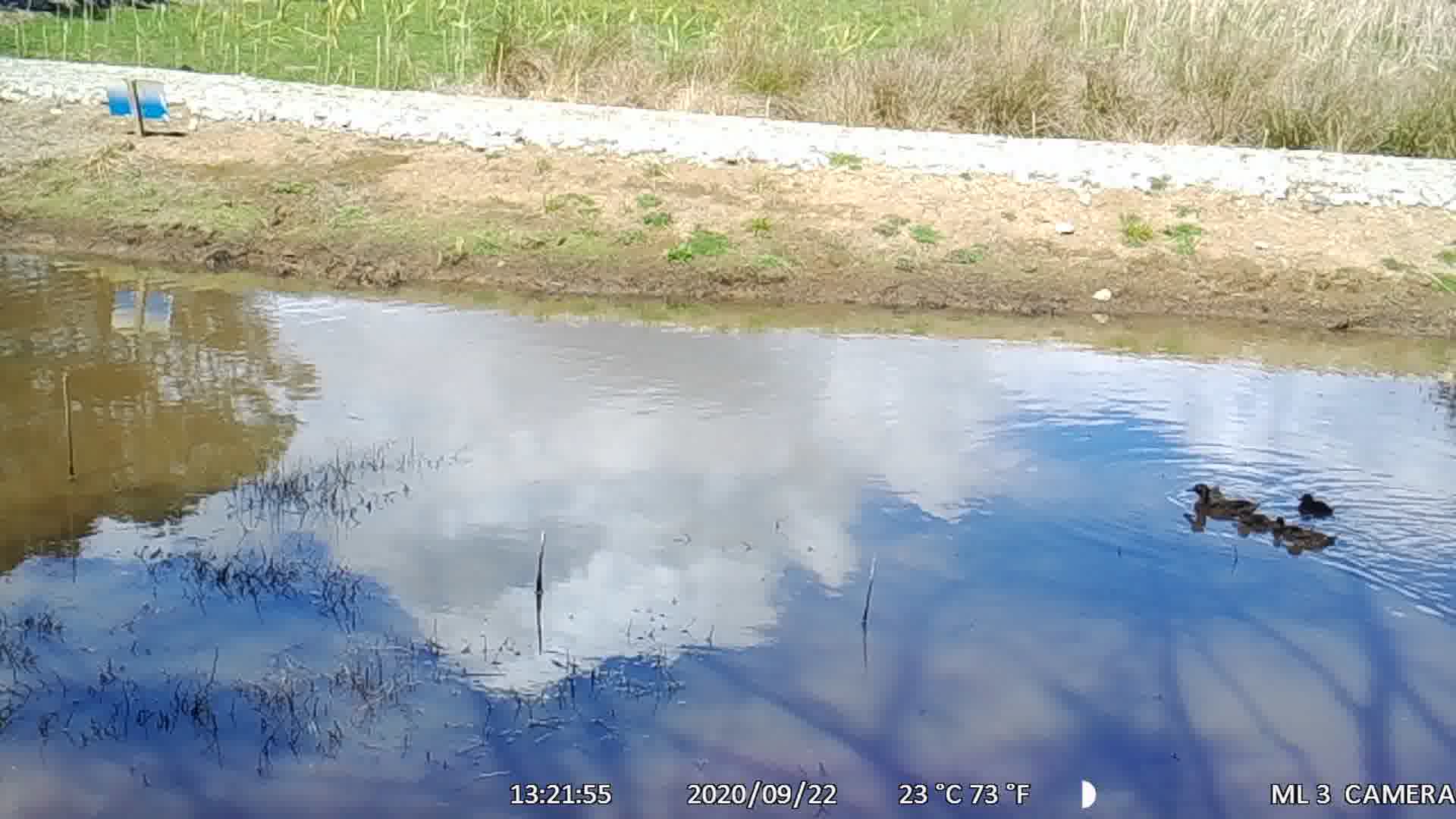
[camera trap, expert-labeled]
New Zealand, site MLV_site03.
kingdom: Animalia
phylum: Chordata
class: Aves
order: Anseriformes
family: Anatidae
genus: Anas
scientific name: Anas chlorotis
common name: brown teal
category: pateke